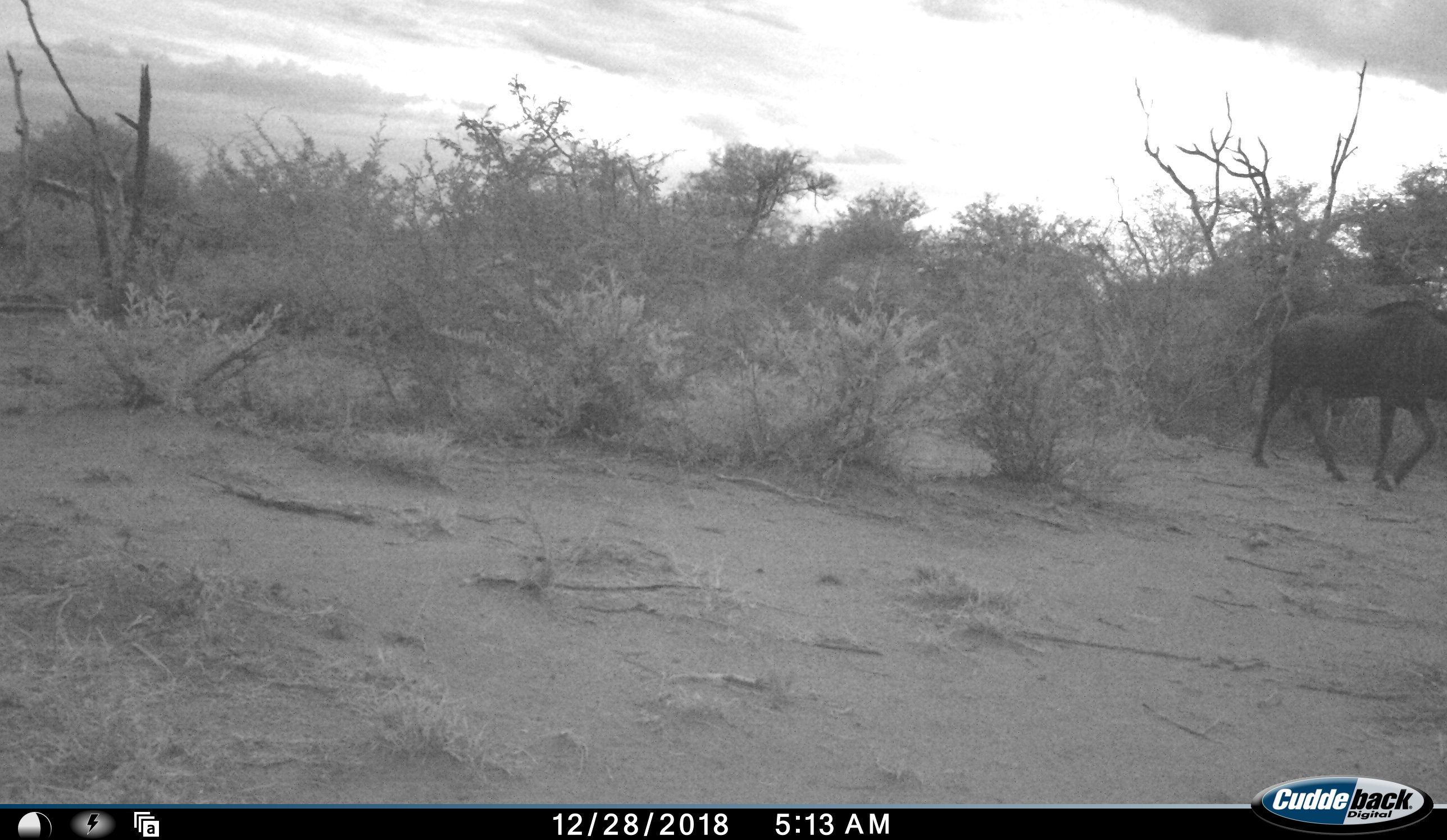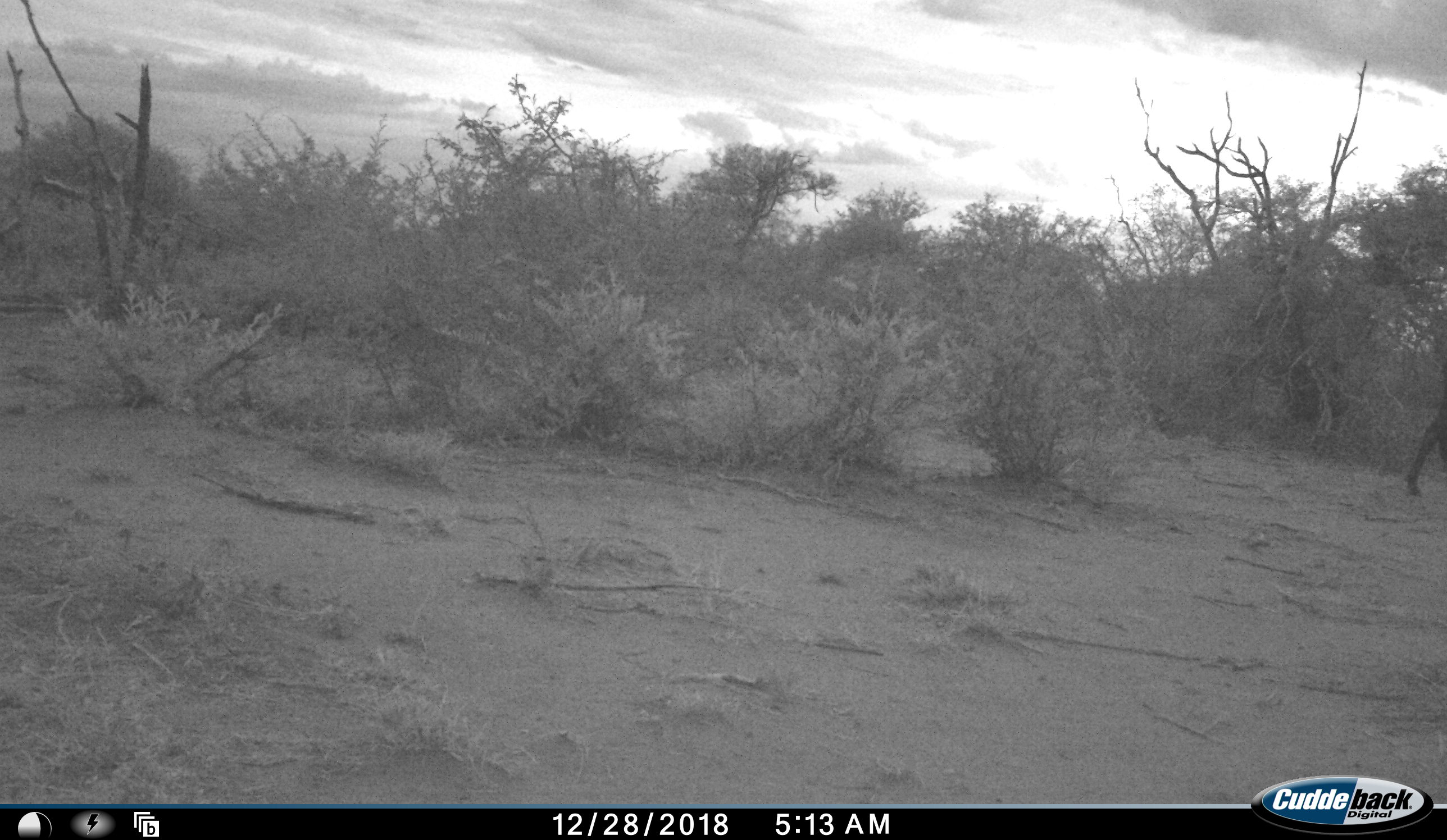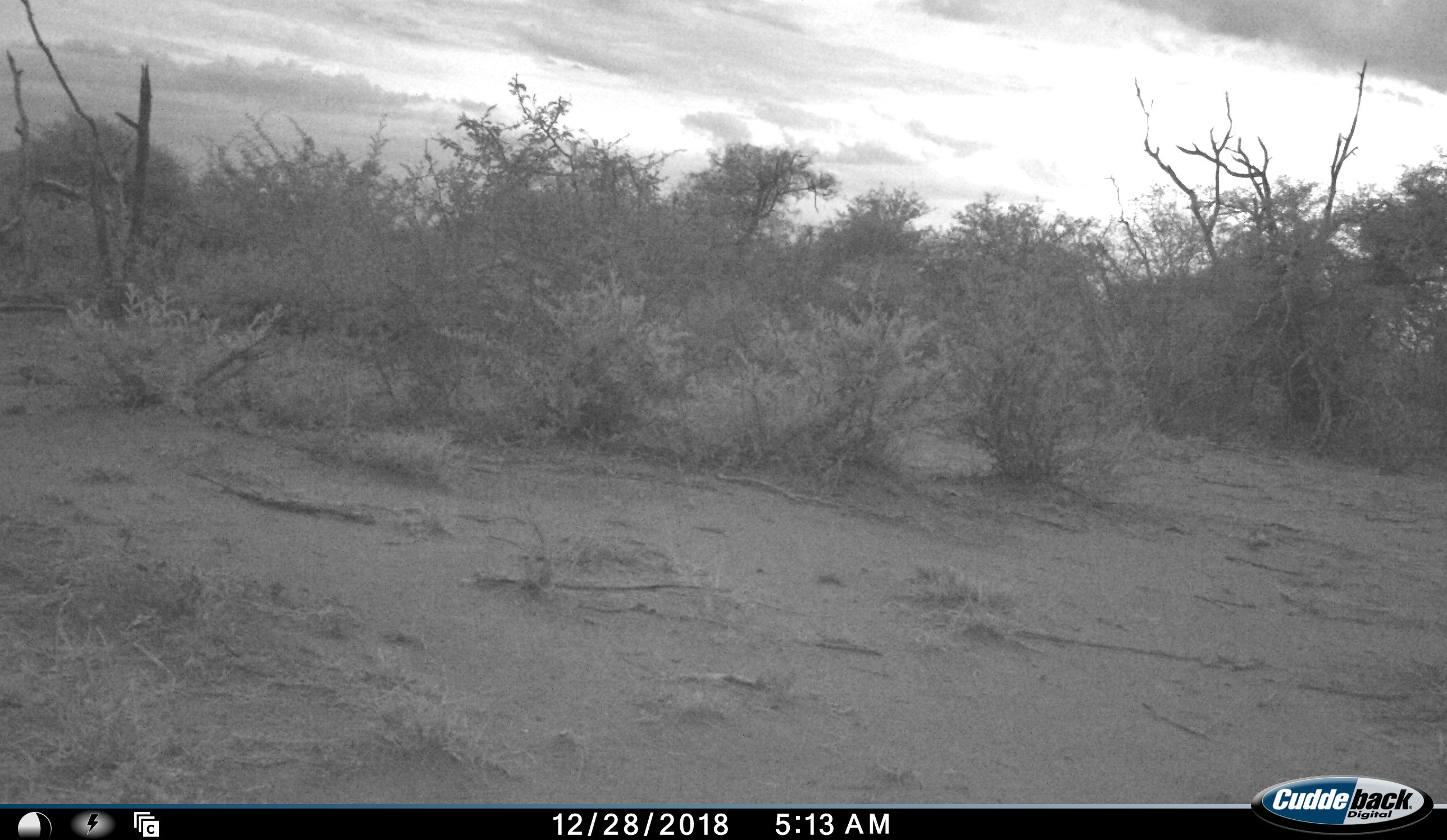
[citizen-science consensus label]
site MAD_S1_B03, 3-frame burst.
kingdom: Animalia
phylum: Chordata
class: Mammalia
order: Artiodactyla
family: Bovidae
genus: Connochaetes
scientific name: Connochaetes taurinus taurinus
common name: blue wildebeest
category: wildebeestblue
Wildebeestblue (blue wildebeest) (Connochaetes taurinus taurinus), count 1. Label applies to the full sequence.